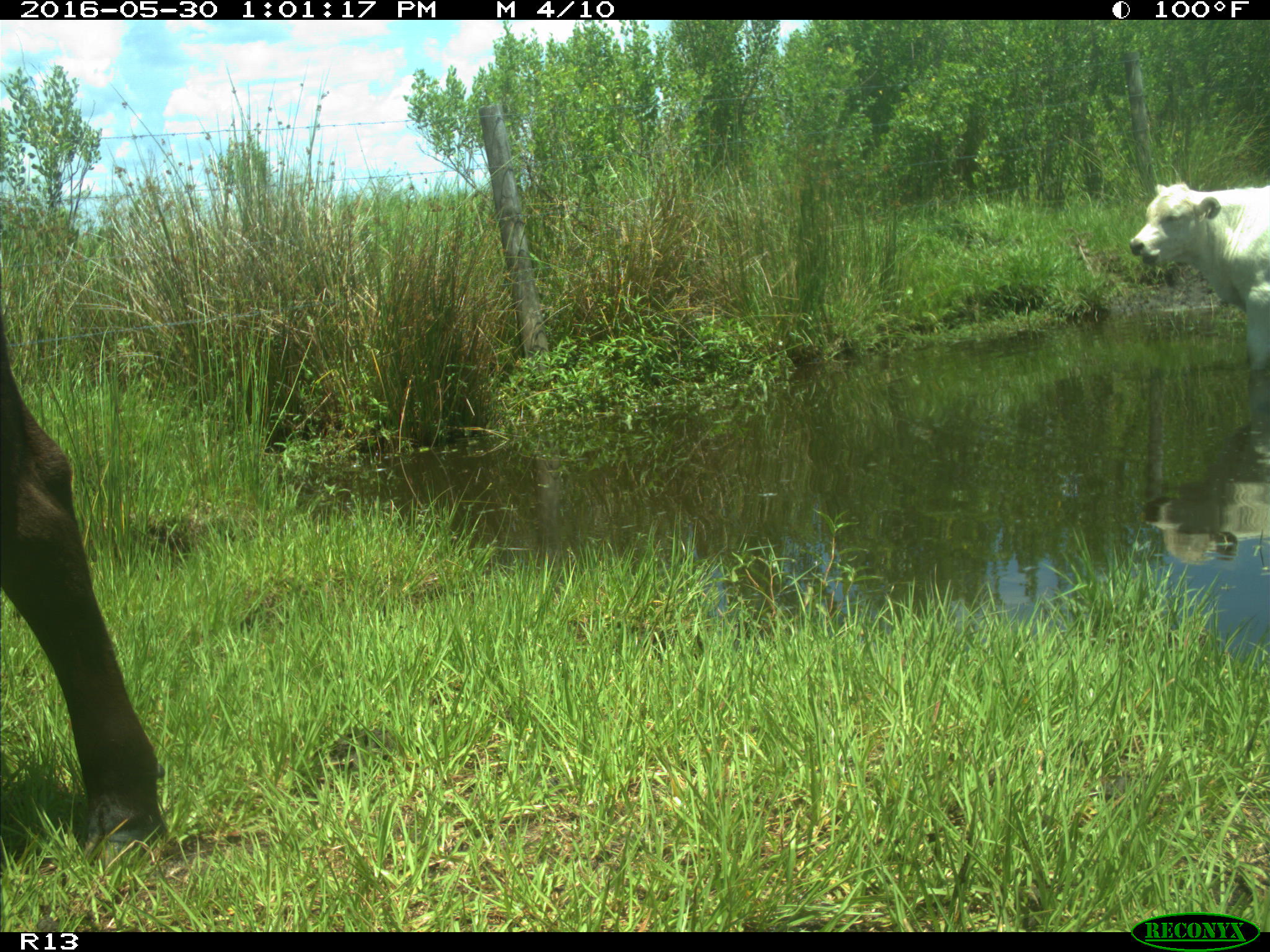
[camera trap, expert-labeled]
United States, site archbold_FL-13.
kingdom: Animalia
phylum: Chordata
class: Mammalia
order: Artiodactyla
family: Bovidae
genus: Bos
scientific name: Bos taurus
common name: domestic cow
Bos taurus (domestic cow).